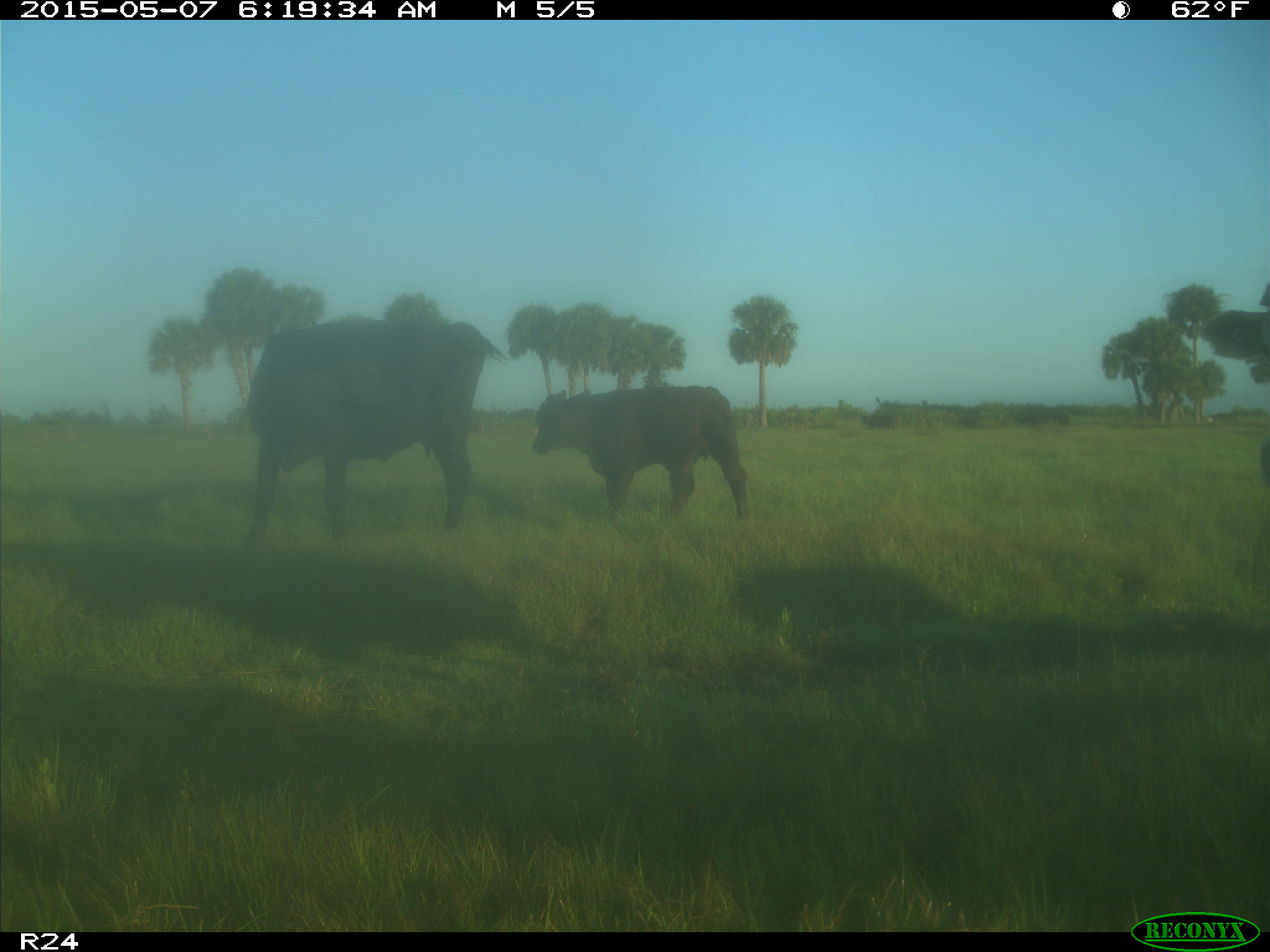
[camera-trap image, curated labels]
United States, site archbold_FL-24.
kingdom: Animalia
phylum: Chordata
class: Mammalia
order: Artiodactyla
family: Bovidae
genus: Bos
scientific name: Bos taurus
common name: domestic cow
Bos taurus (domestic cow).